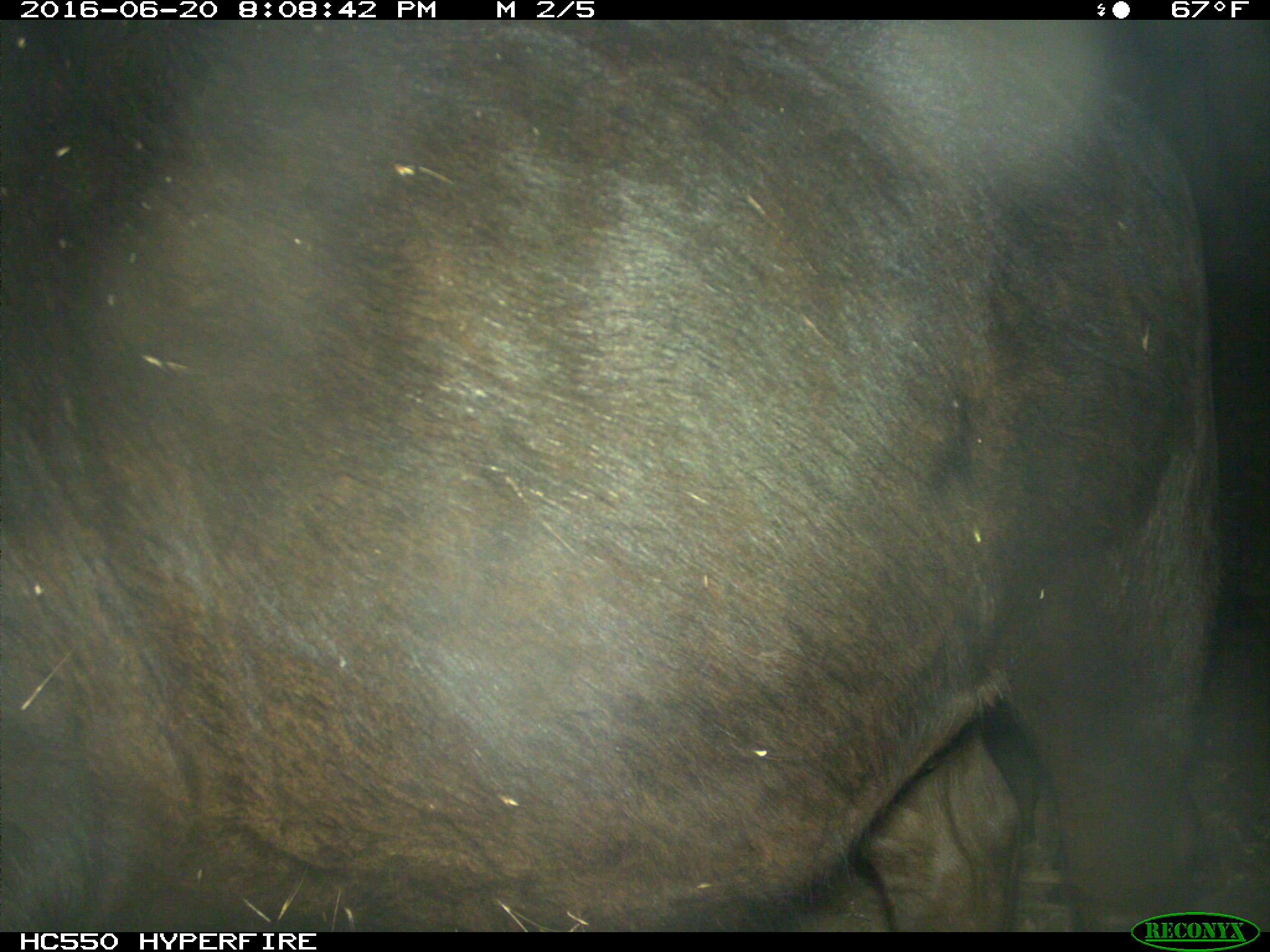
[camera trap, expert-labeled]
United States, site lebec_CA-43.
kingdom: Animalia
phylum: Chordata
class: Mammalia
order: Artiodactyla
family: Bovidae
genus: Bos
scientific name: Bos taurus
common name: domestic cow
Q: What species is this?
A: Bos taurus (domestic cow).